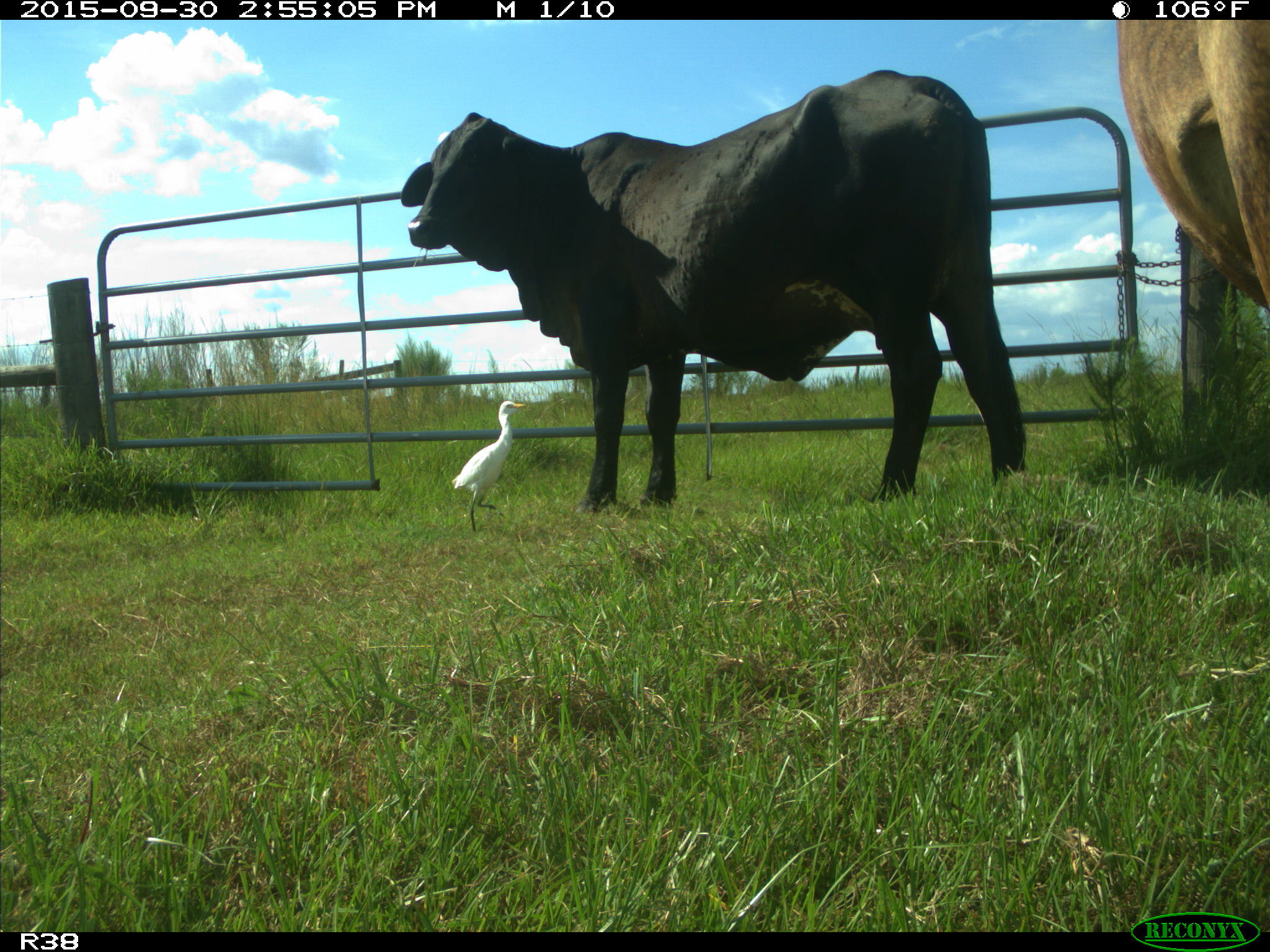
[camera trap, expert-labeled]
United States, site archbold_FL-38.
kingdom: Animalia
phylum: Chordata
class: Mammalia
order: Artiodactyla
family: Bovidae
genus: Bos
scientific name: Bos taurus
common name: domestic cow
Bos taurus (domestic cow).